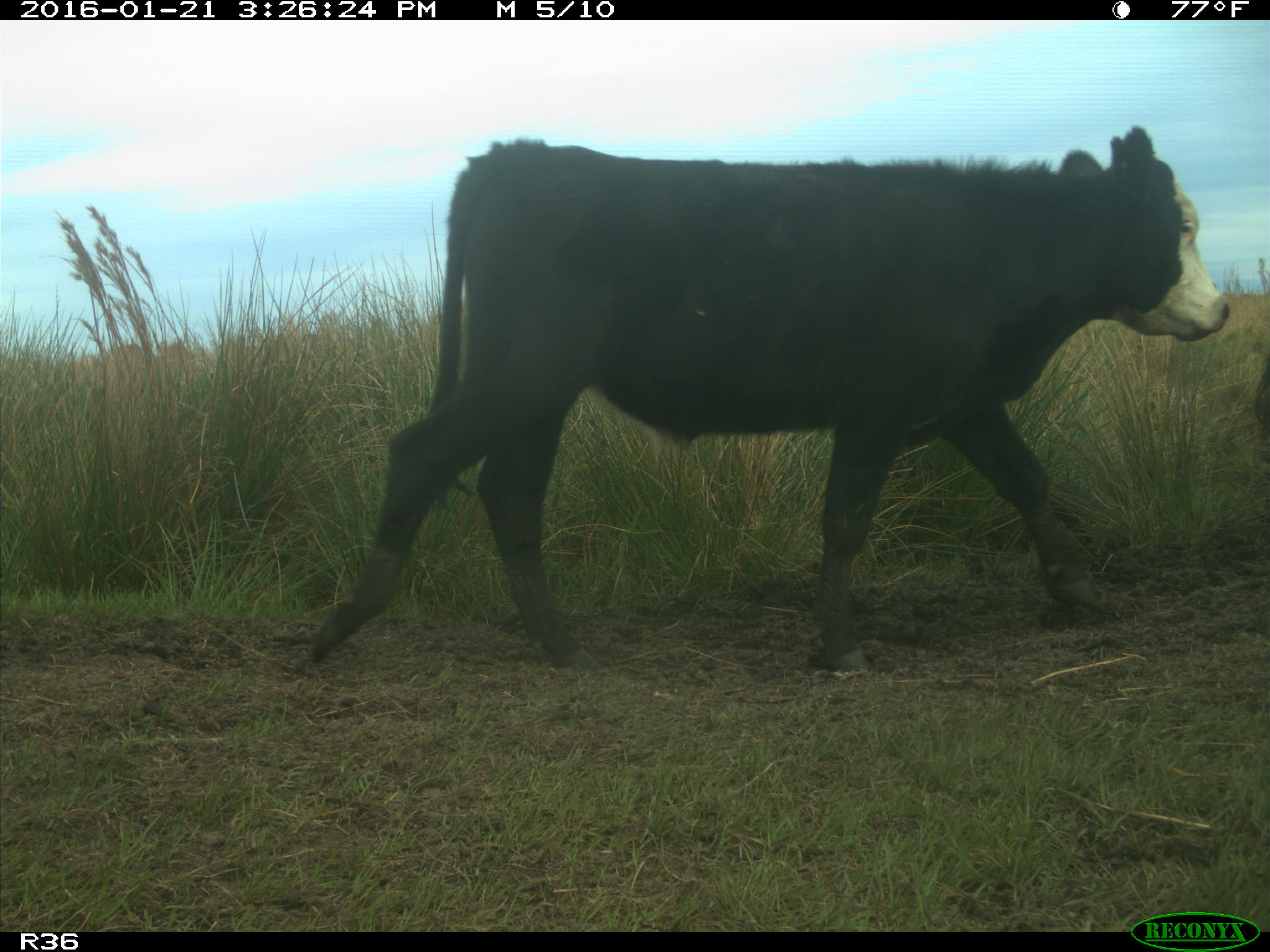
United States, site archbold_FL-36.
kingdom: Animalia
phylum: Chordata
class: Mammalia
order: Artiodactyla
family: Bovidae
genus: Bos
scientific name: Bos taurus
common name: domestic cow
Bos taurus (domestic cow).